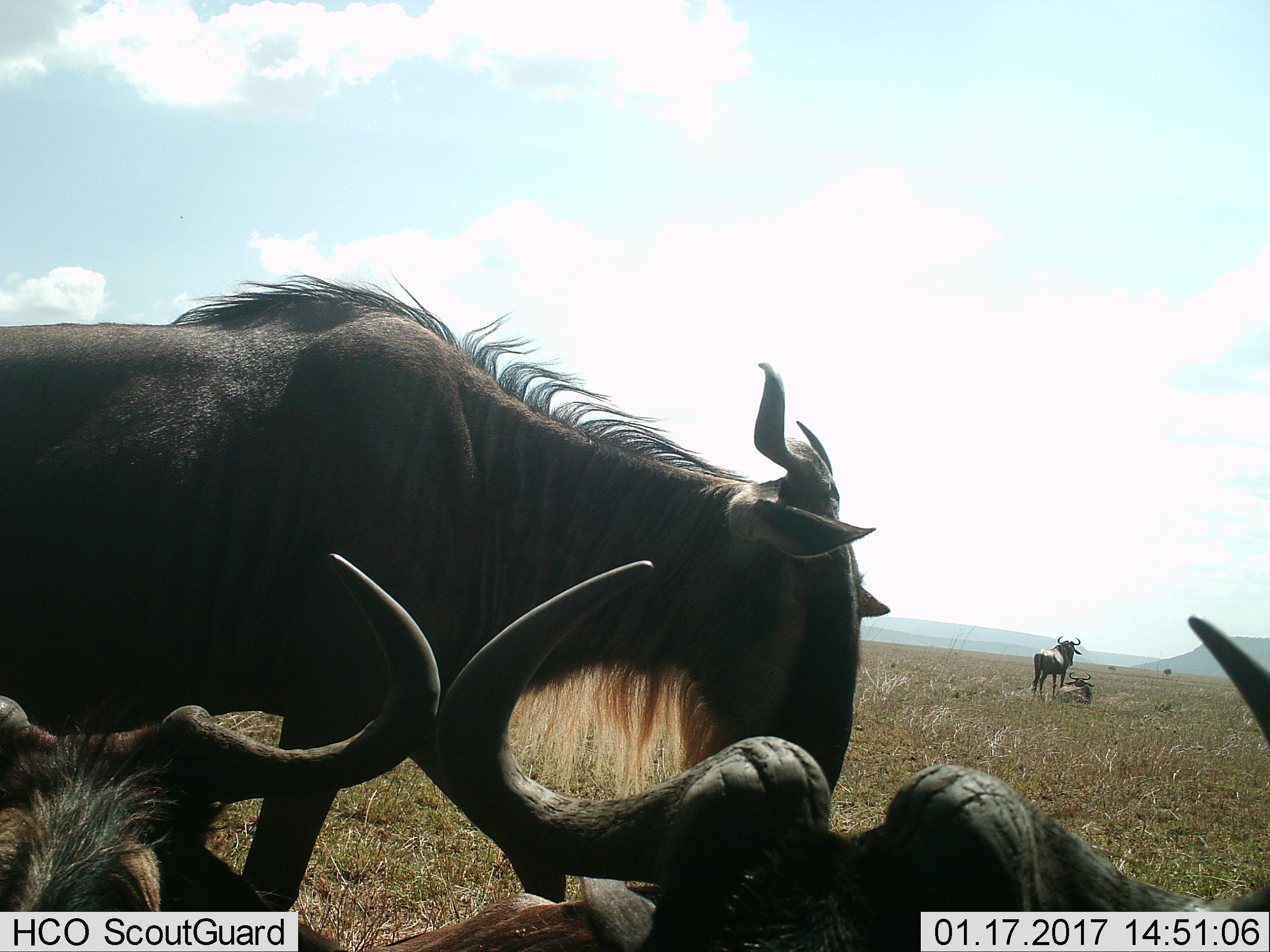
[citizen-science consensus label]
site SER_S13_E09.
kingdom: Animalia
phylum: Chordata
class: Mammalia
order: Artiodactyla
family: Bovidae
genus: Connochaetes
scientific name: Connochaetes taurinus taurinus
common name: blue wildebeest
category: wildebeestblue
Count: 5.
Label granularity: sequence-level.